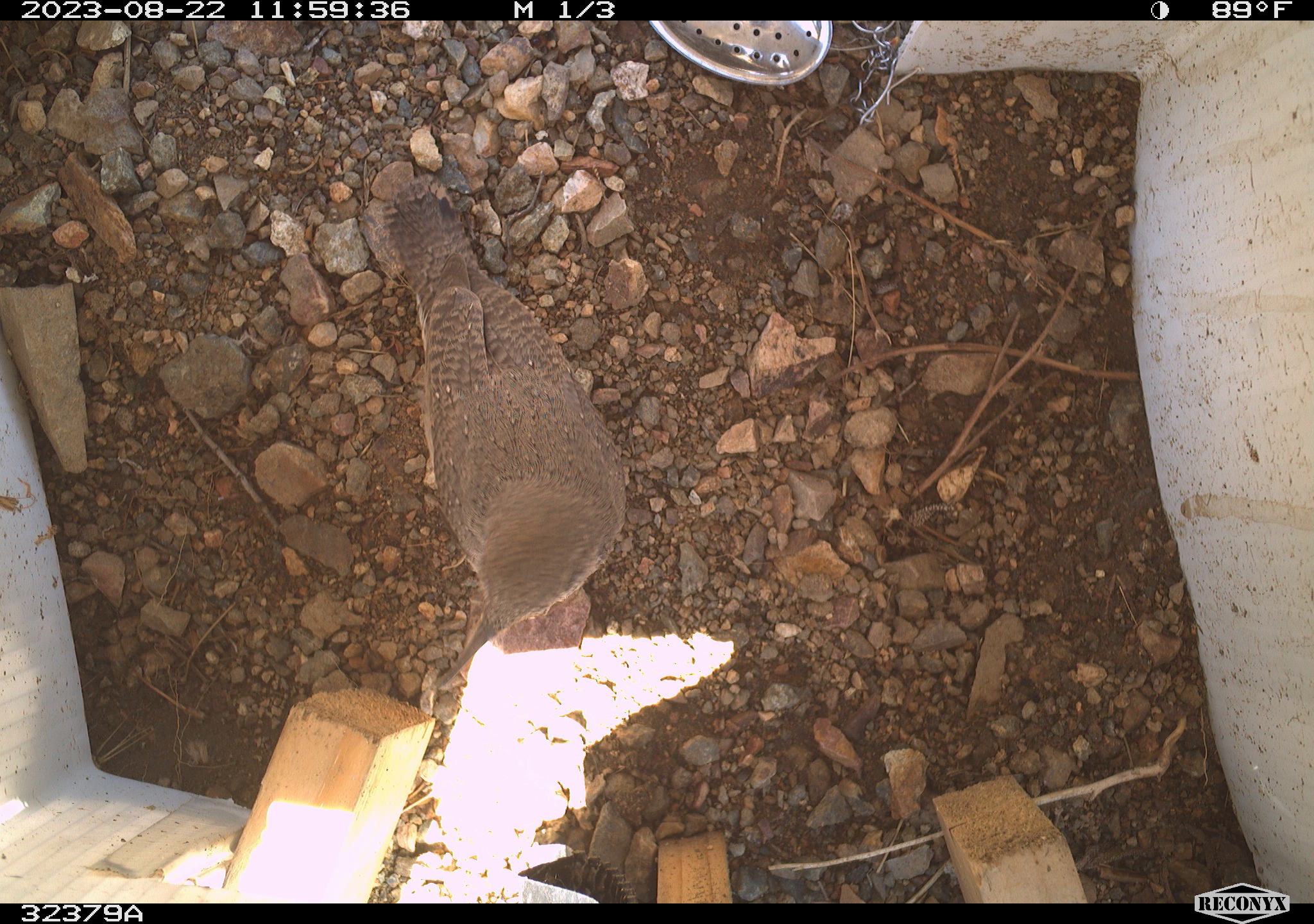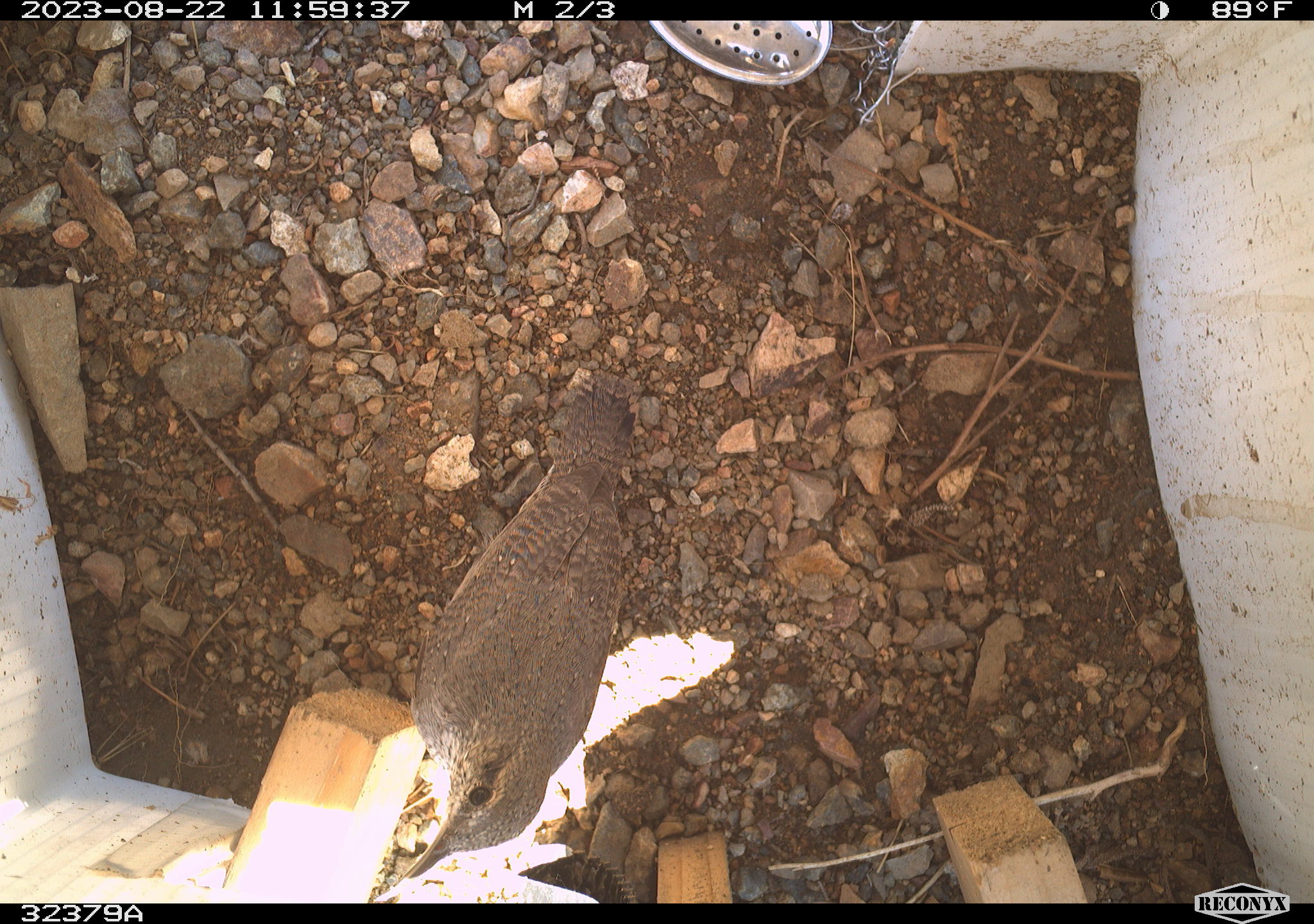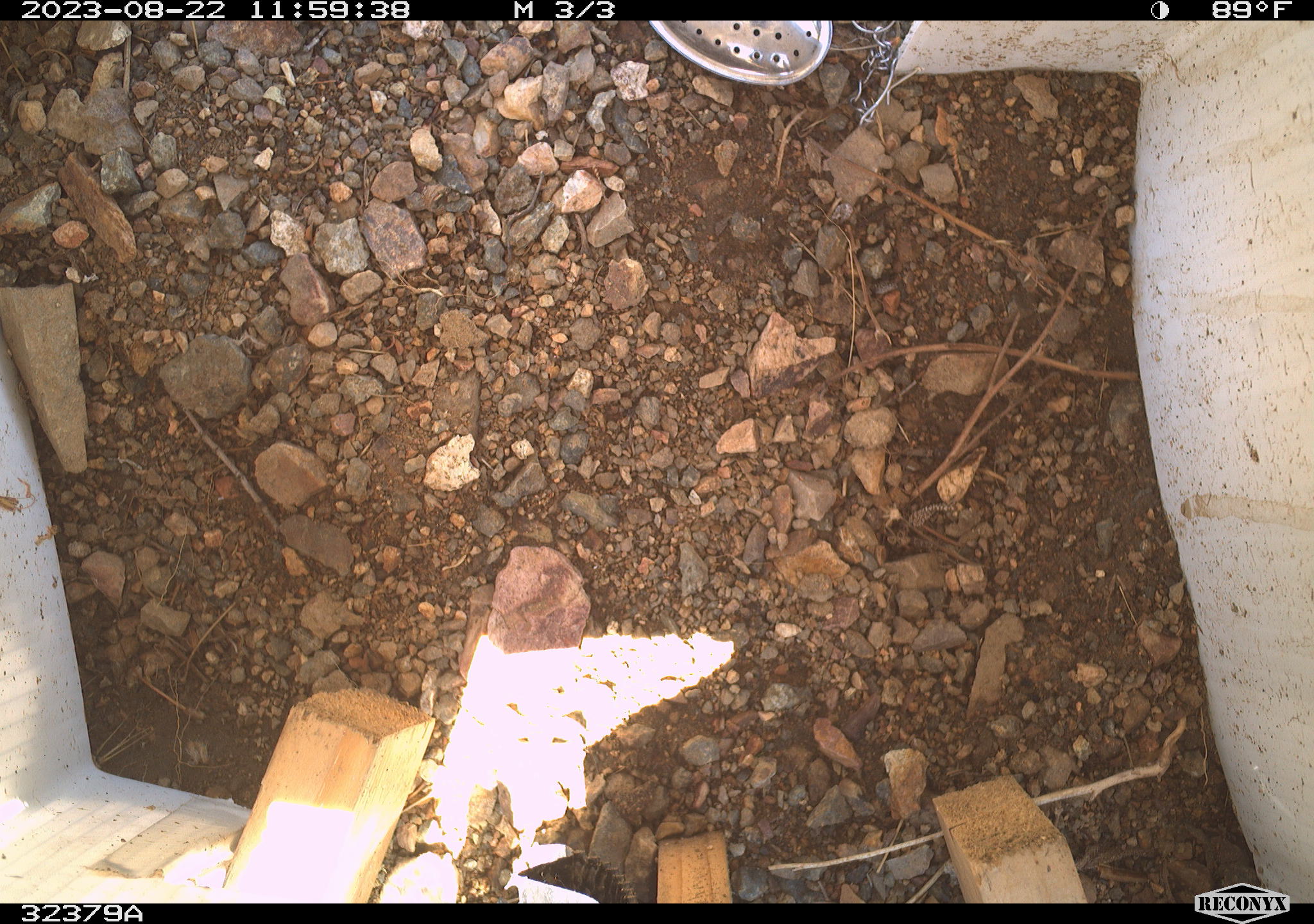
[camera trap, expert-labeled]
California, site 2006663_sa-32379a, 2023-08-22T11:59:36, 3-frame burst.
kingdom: Animalia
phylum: Chordata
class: Aves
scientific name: Aves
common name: bird